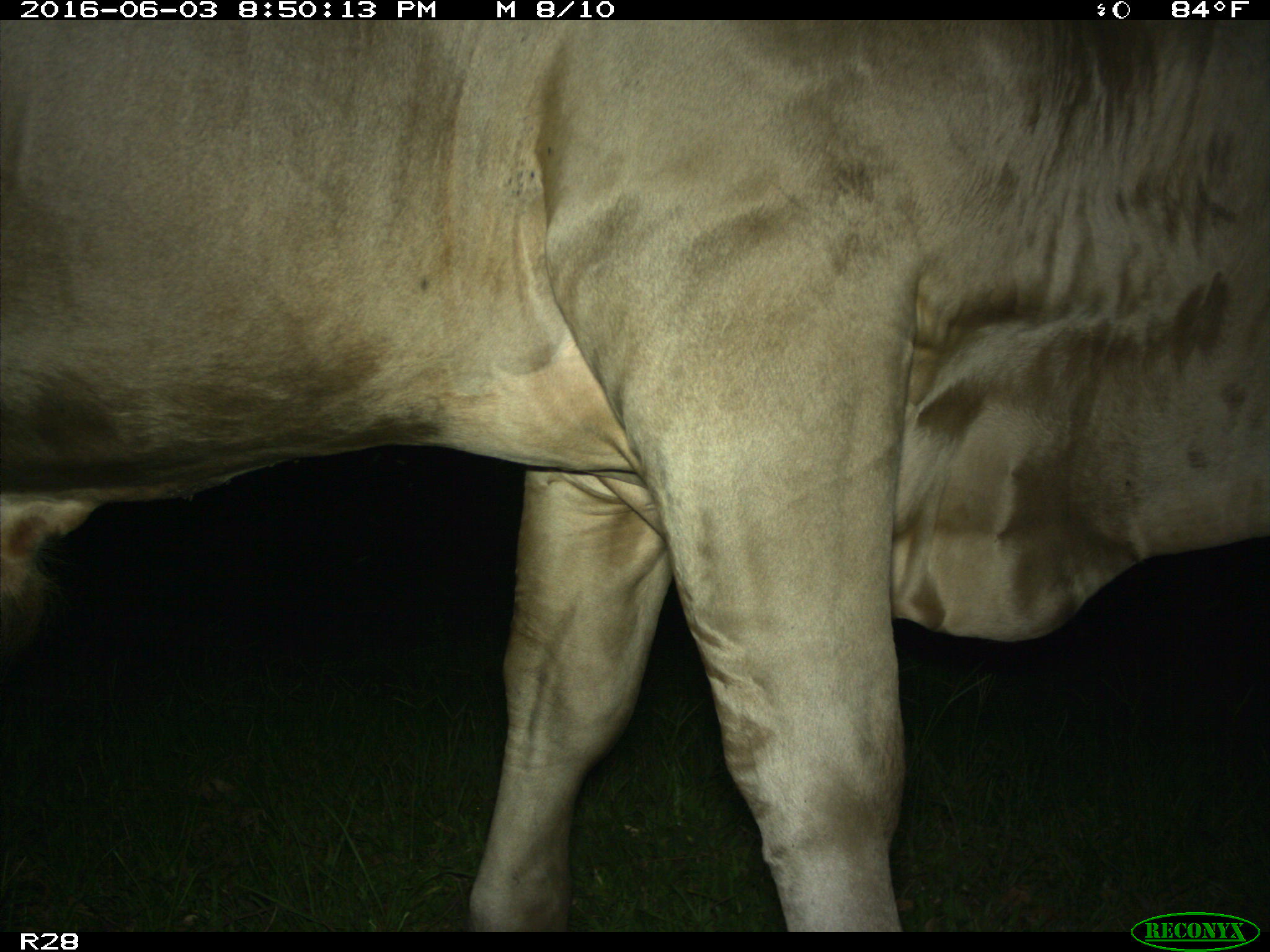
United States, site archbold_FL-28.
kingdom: Animalia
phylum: Chordata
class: Mammalia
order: Artiodactyla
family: Bovidae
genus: Bos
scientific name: Bos taurus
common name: domestic cow